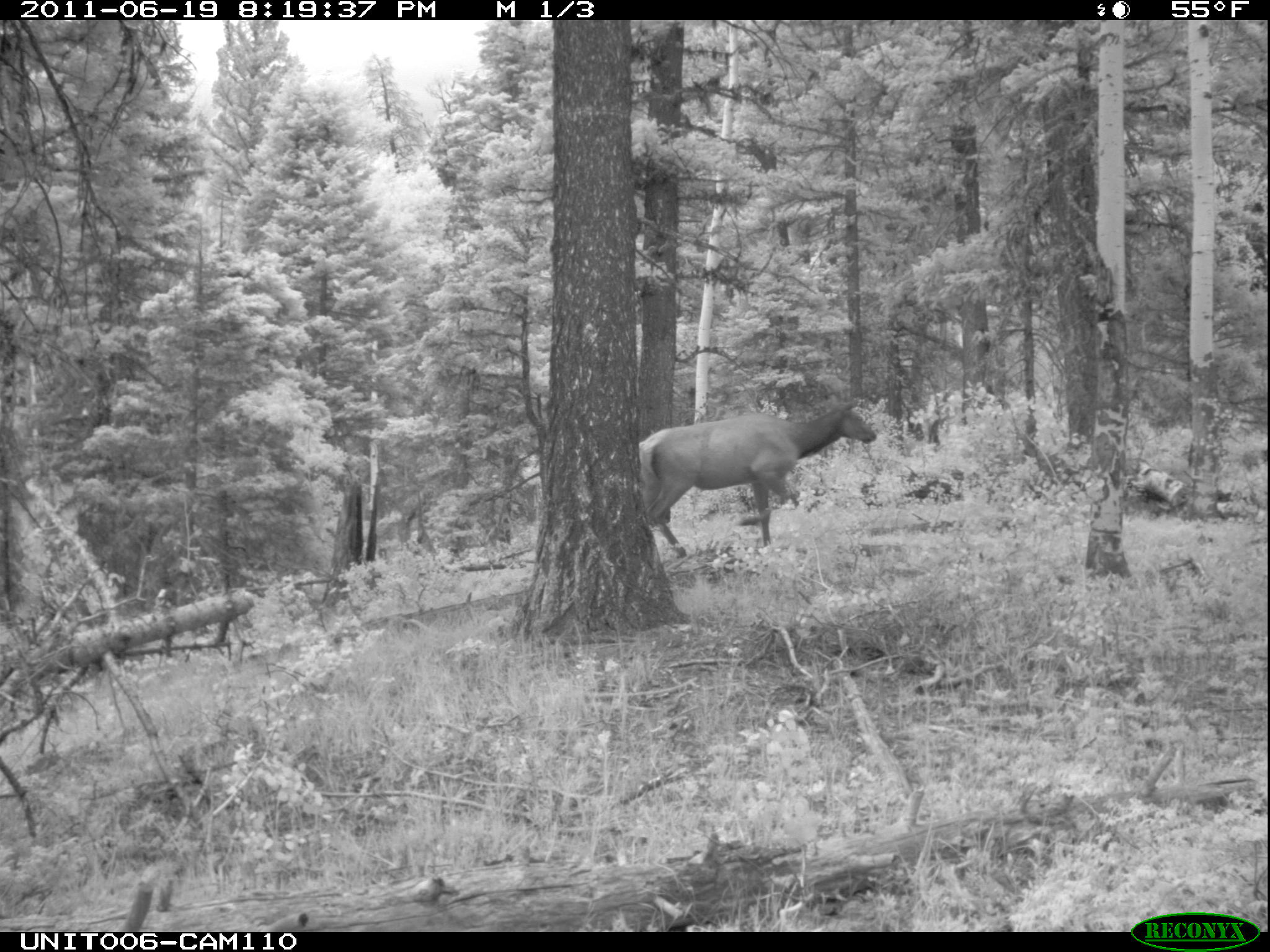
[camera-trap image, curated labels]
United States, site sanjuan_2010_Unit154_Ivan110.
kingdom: Animalia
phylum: Chordata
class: Mammalia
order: Artiodactyla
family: Cervidae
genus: Cervus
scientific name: Cervus elaphus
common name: red deer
Cervus elaphus (red deer).